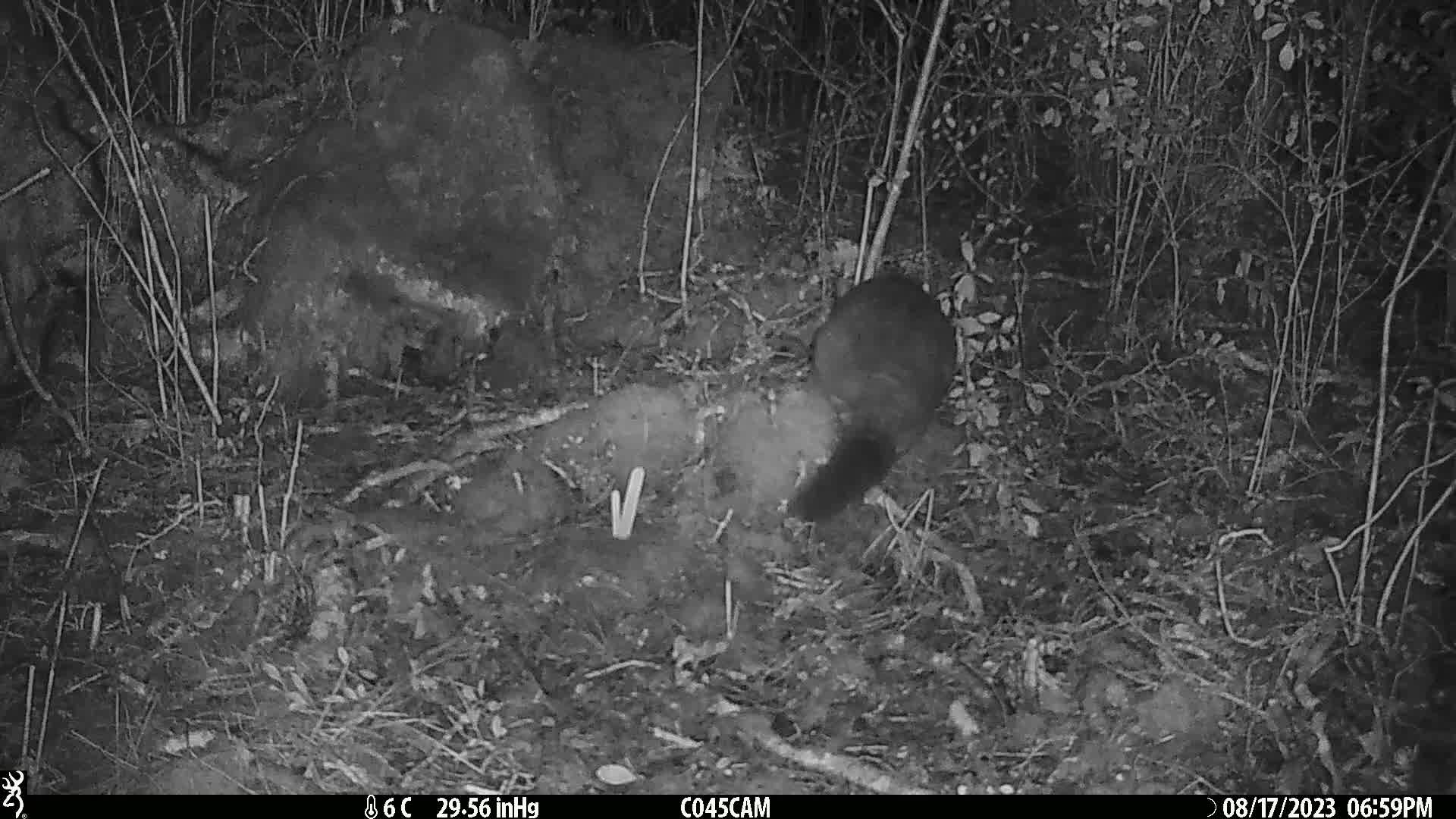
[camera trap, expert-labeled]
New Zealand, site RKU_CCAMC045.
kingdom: Animalia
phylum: Chordata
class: Mammalia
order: Diprotodontia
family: Phalangeridae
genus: Trichosurus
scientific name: Trichosurus vulpecula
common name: common brushtail possum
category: possum